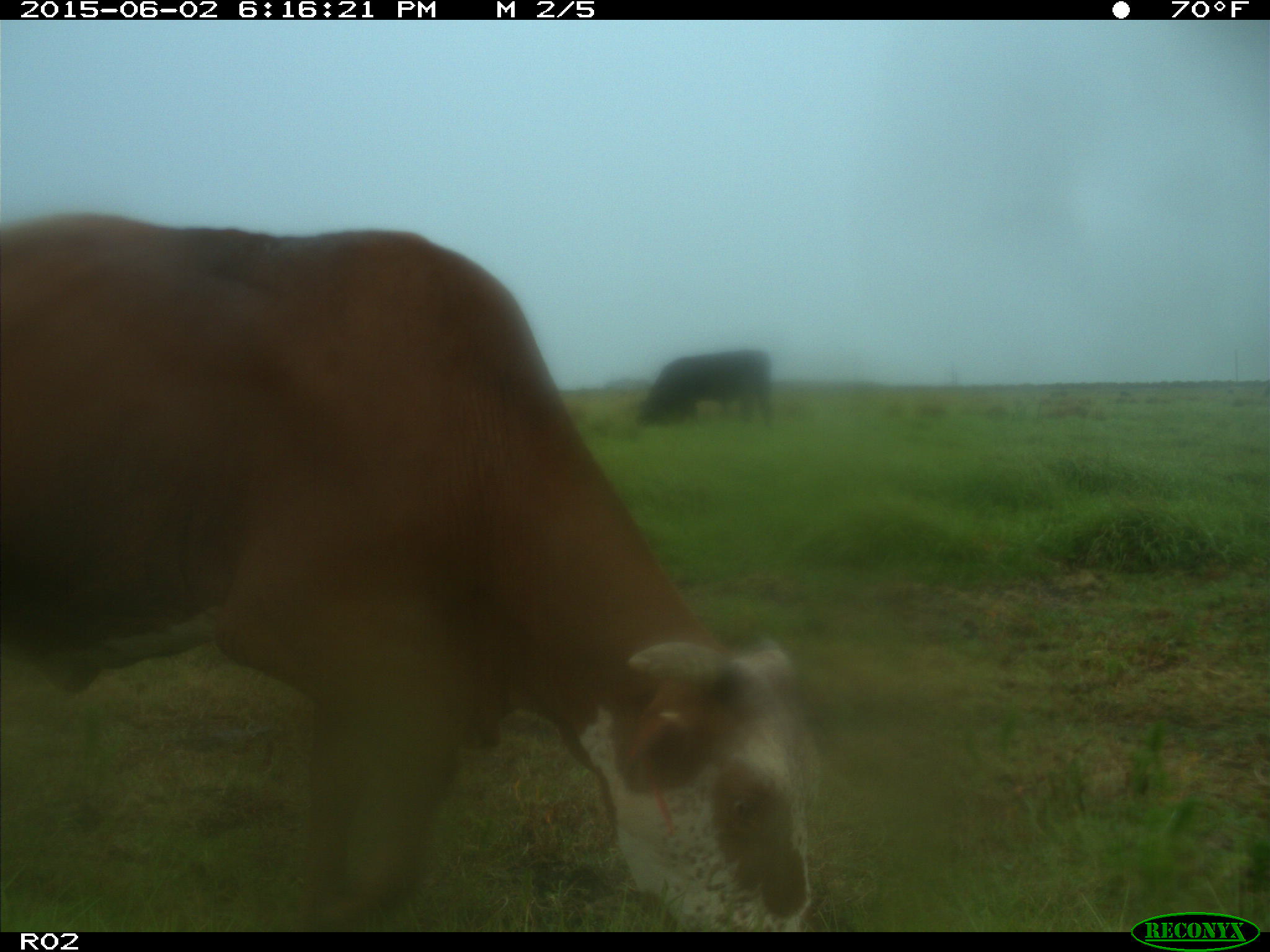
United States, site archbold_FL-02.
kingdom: Animalia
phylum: Chordata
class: Mammalia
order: Artiodactyla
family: Bovidae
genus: Bos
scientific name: Bos taurus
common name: domestic cow